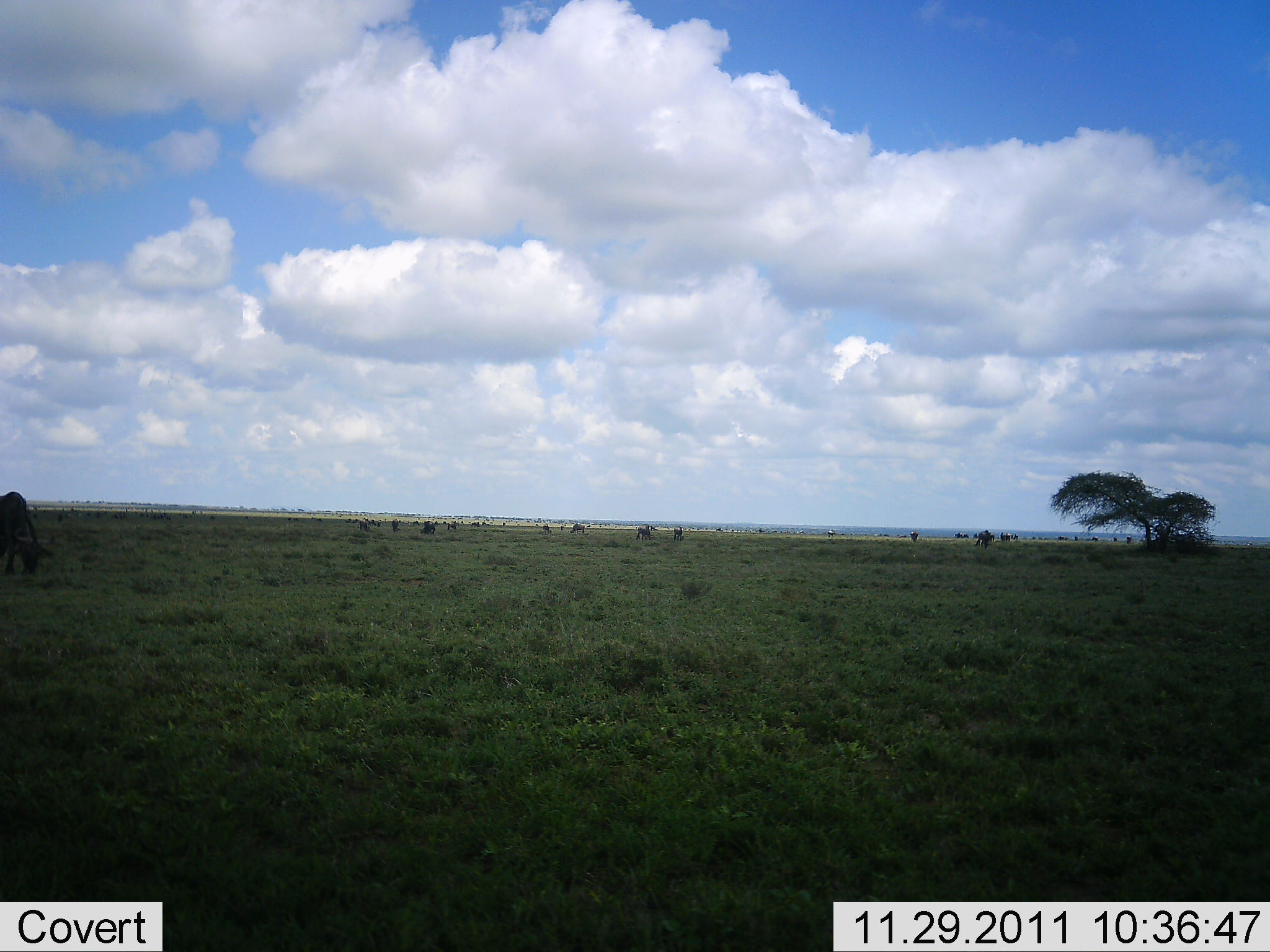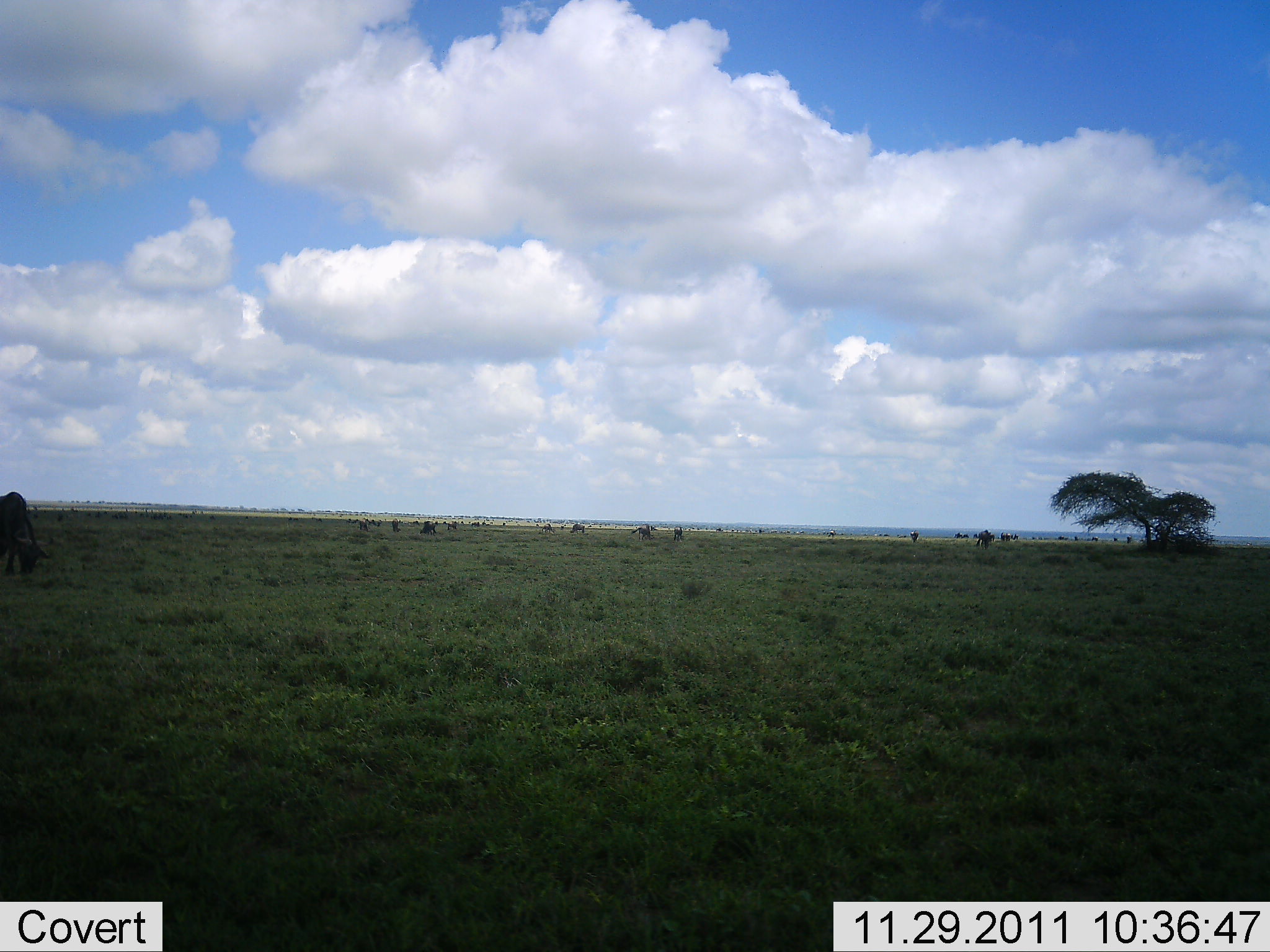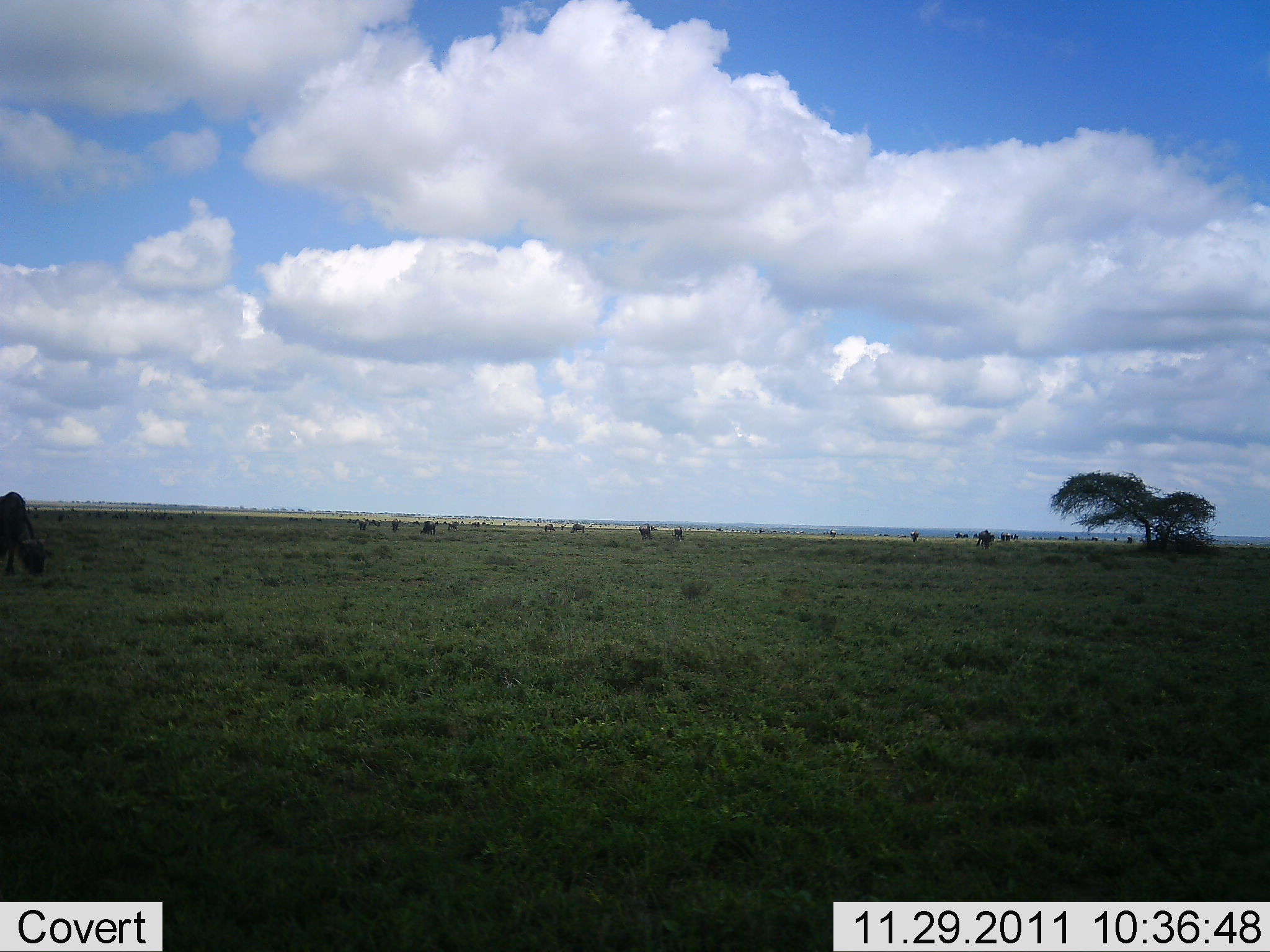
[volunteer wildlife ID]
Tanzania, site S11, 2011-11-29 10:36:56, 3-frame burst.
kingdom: Animalia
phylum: Chordata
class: Mammalia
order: Artiodactyla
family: Bovidae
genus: Connochaetes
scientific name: Connochaetes taurinus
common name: blue wildebeest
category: wildebeest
Wildebeest (blue wildebeest) (Connochaetes taurinus), count 5. Behavior (volunteer vote fractions): standing 17%, resting 0%, moving 0%, interacting 0%. Young present (vote fraction): 0%. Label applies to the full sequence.